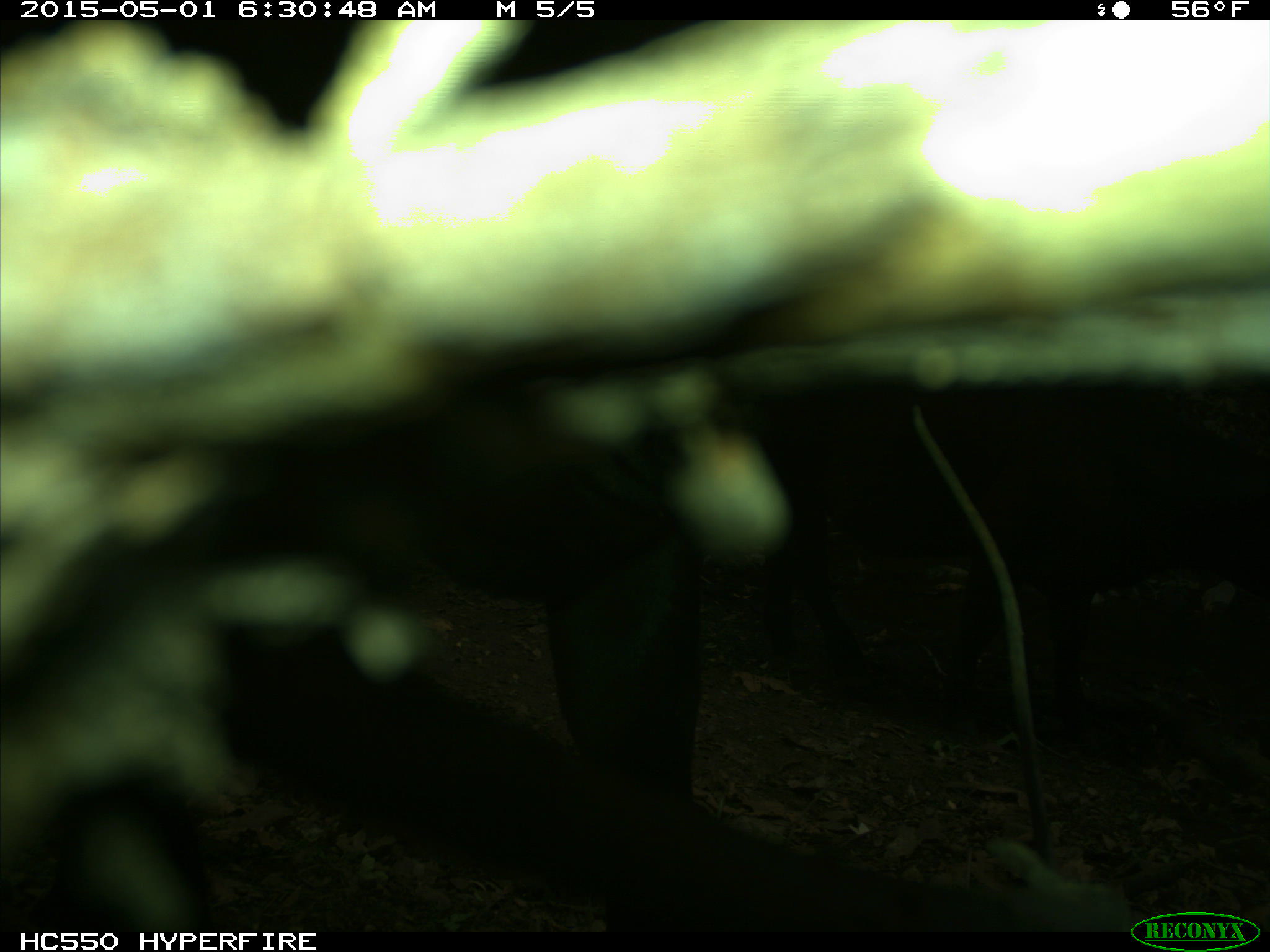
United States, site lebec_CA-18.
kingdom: Animalia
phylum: Chordata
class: Mammalia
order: Artiodactyla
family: Bovidae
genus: Bos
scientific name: Bos taurus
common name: domestic cow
Bos taurus (domestic cow).